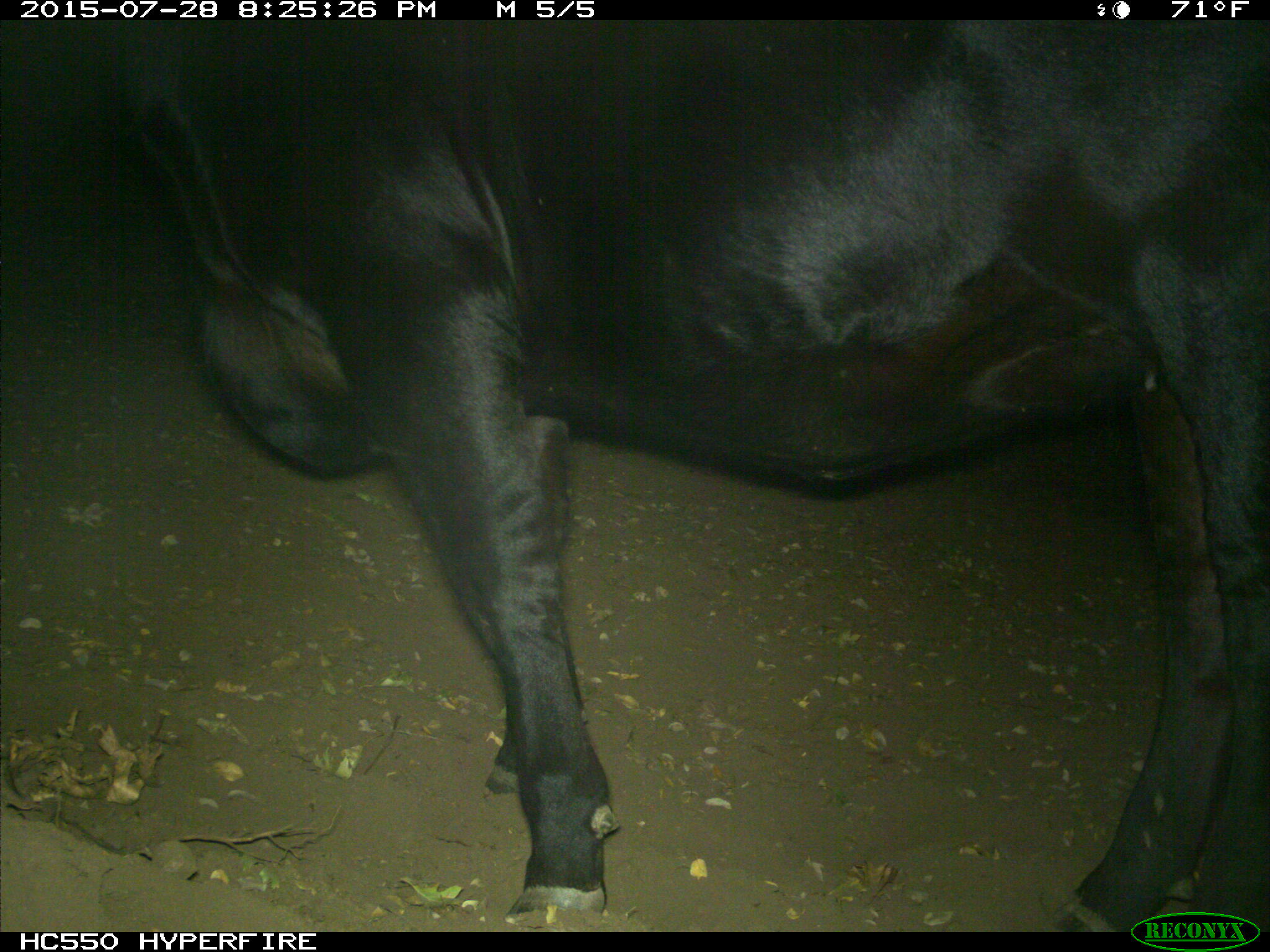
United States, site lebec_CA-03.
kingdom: Animalia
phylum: Chordata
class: Mammalia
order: Artiodactyla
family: Bovidae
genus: Bos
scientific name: Bos taurus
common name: domestic cow